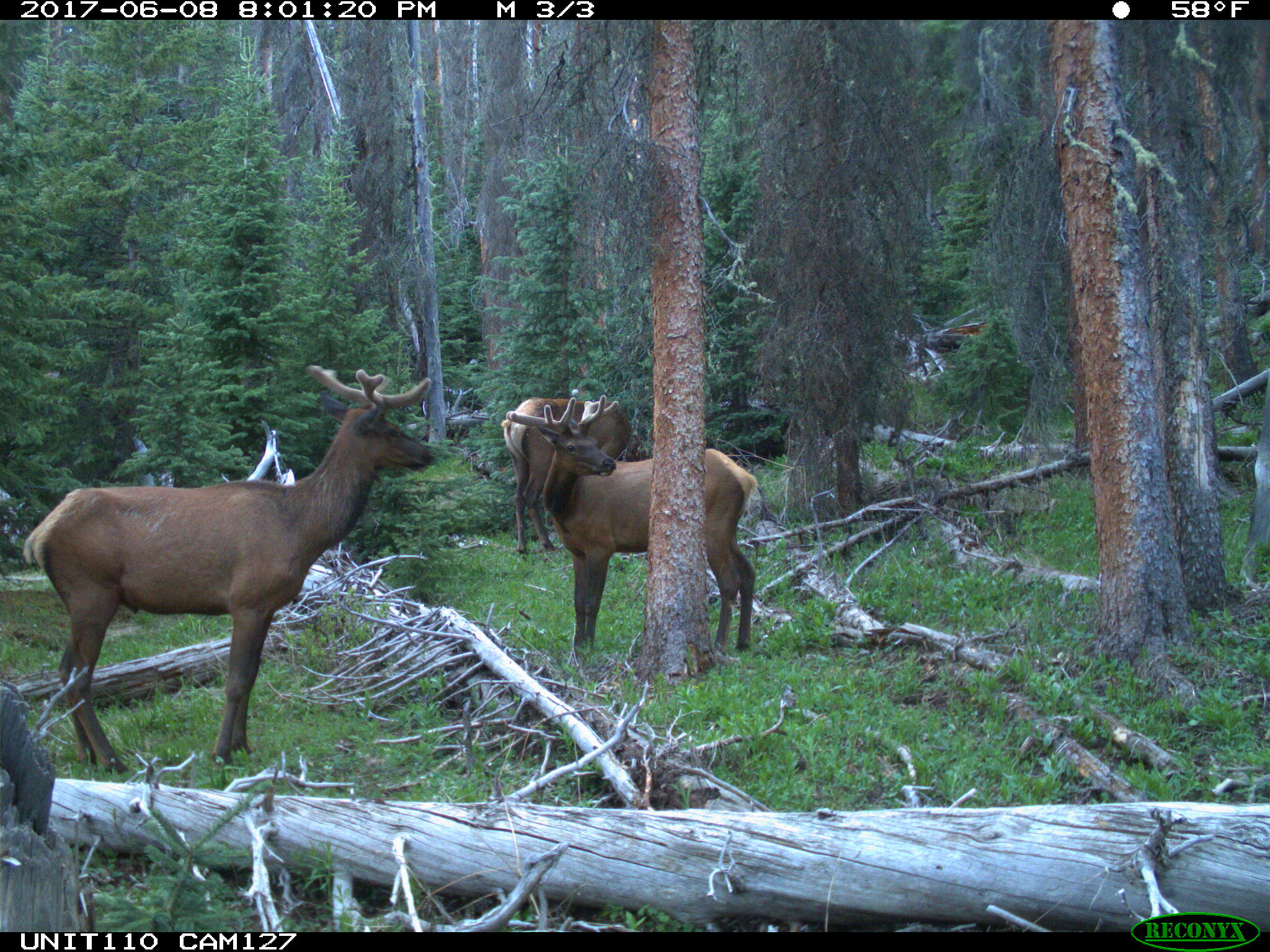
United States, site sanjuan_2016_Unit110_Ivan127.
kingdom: Animalia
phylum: Chordata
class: Mammalia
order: Artiodactyla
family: Cervidae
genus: Cervus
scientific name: Cervus elaphus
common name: red deer